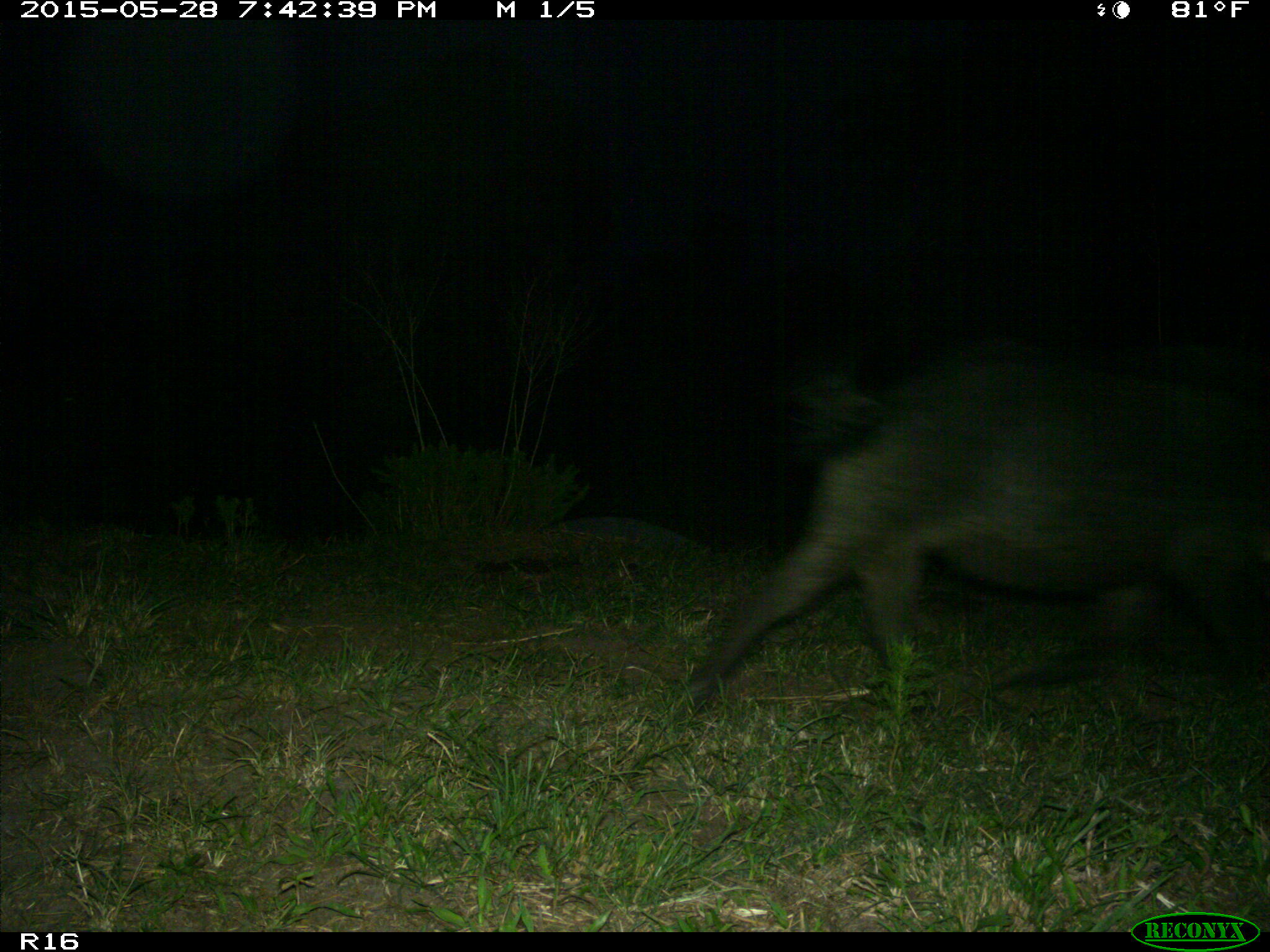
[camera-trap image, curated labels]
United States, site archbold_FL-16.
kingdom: Animalia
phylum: Chordata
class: Mammalia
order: Artiodactyla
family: Suidae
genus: Sus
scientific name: Sus scrofa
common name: wild boar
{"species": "Sus scrofa (wild boar)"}